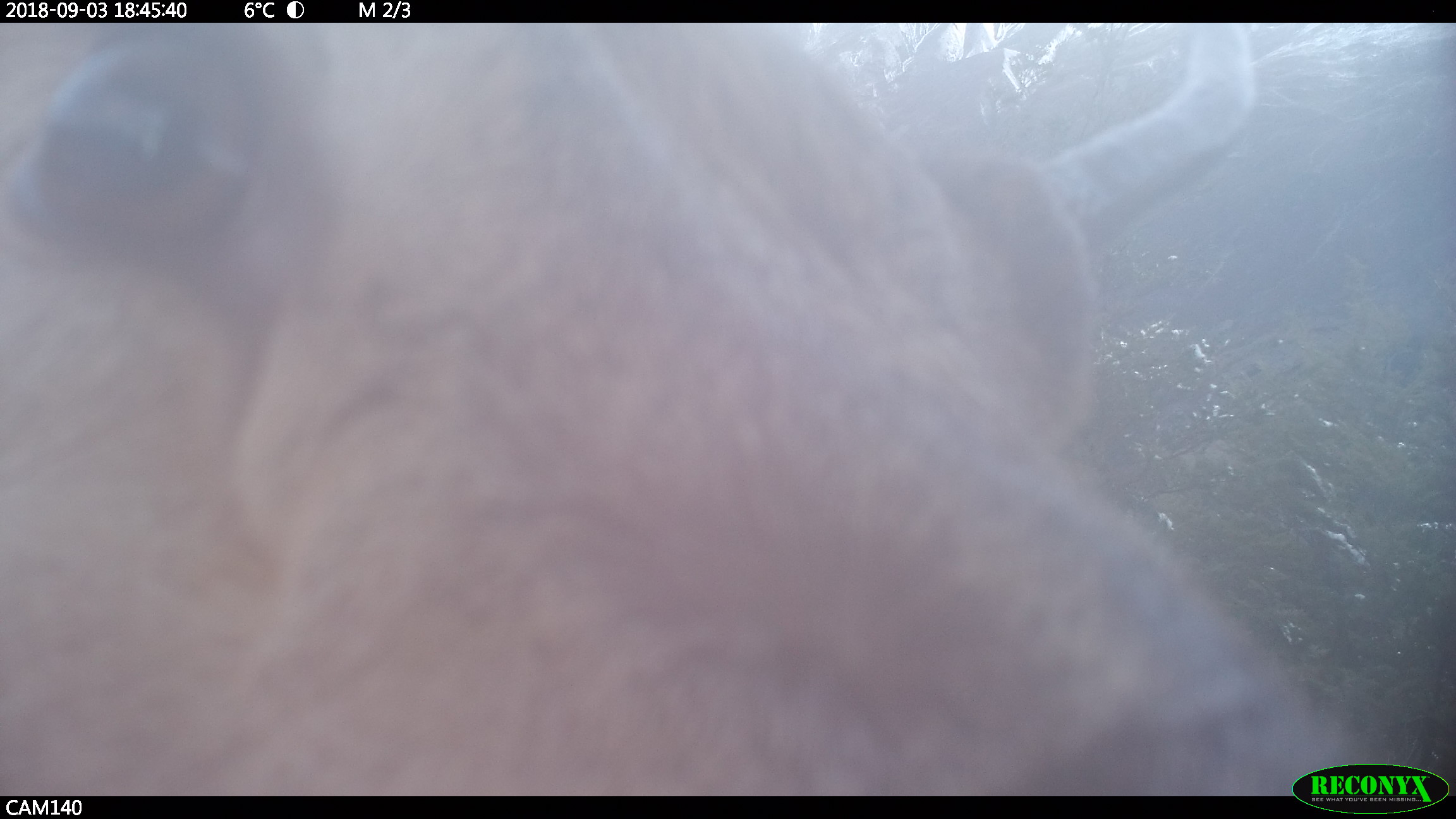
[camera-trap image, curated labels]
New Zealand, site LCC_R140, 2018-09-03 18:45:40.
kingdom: Animalia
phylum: Chordata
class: Mammalia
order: Artiodactyla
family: Cervidae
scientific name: Cervidae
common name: deer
Deer (Cervidae).